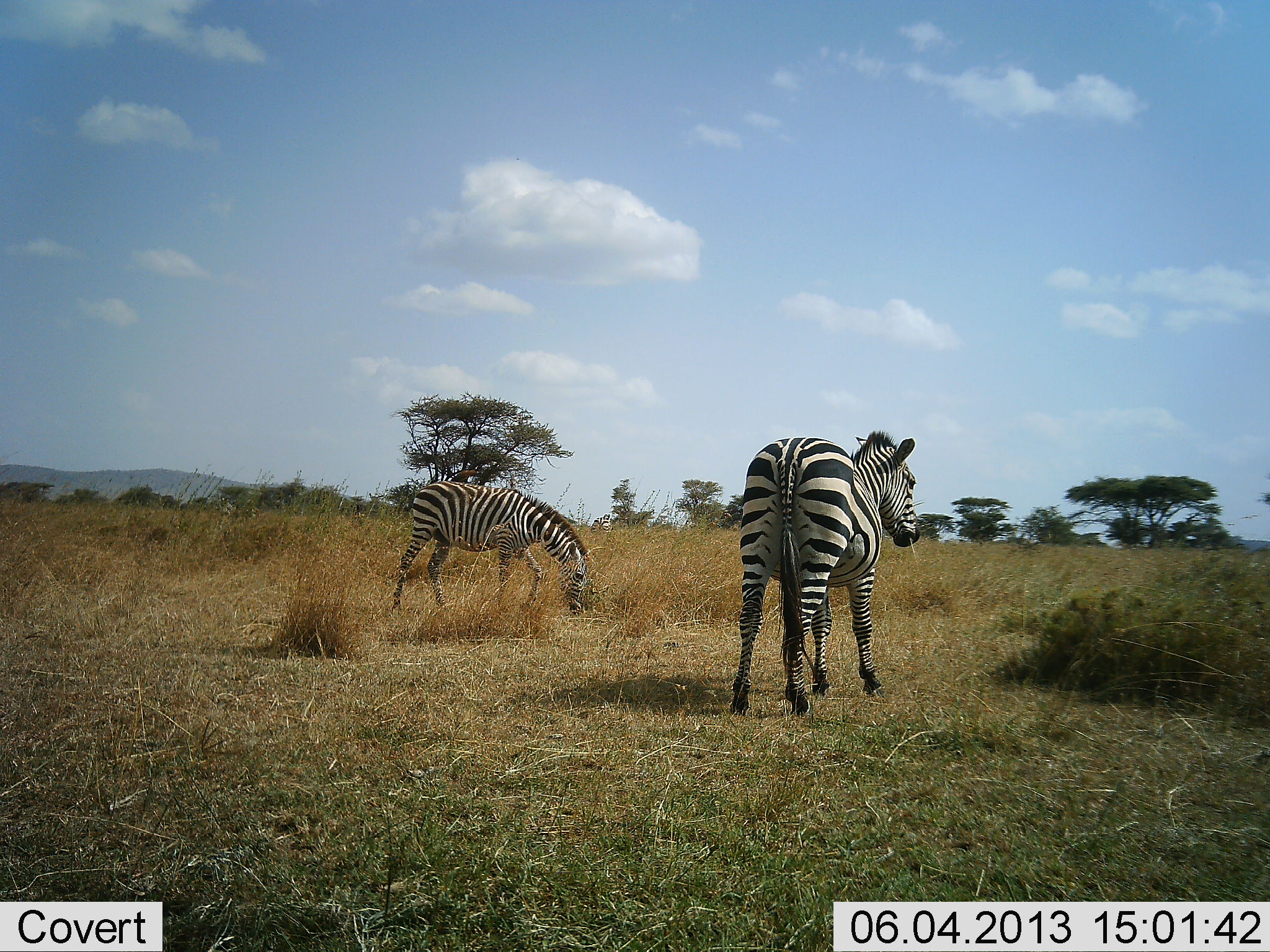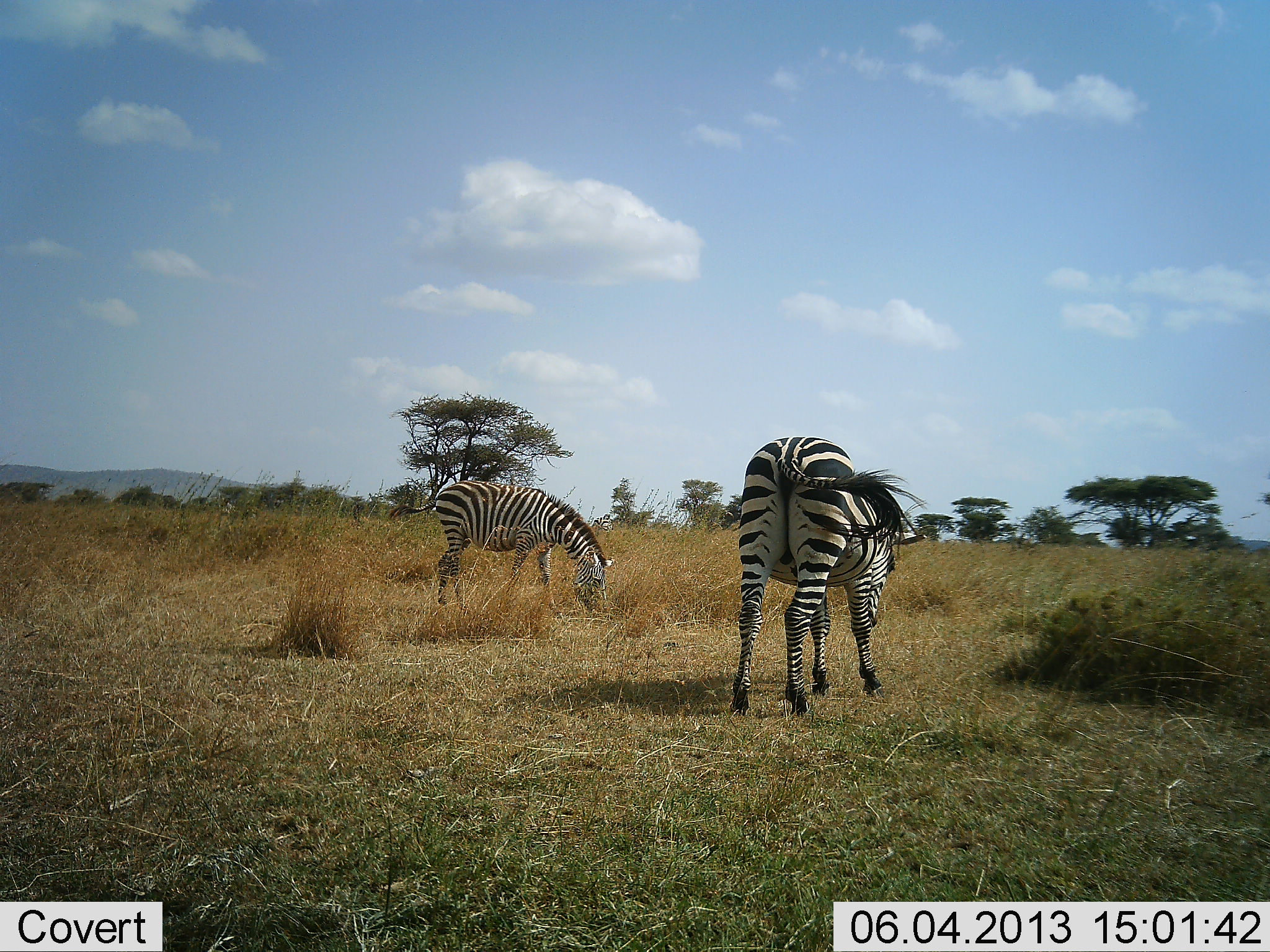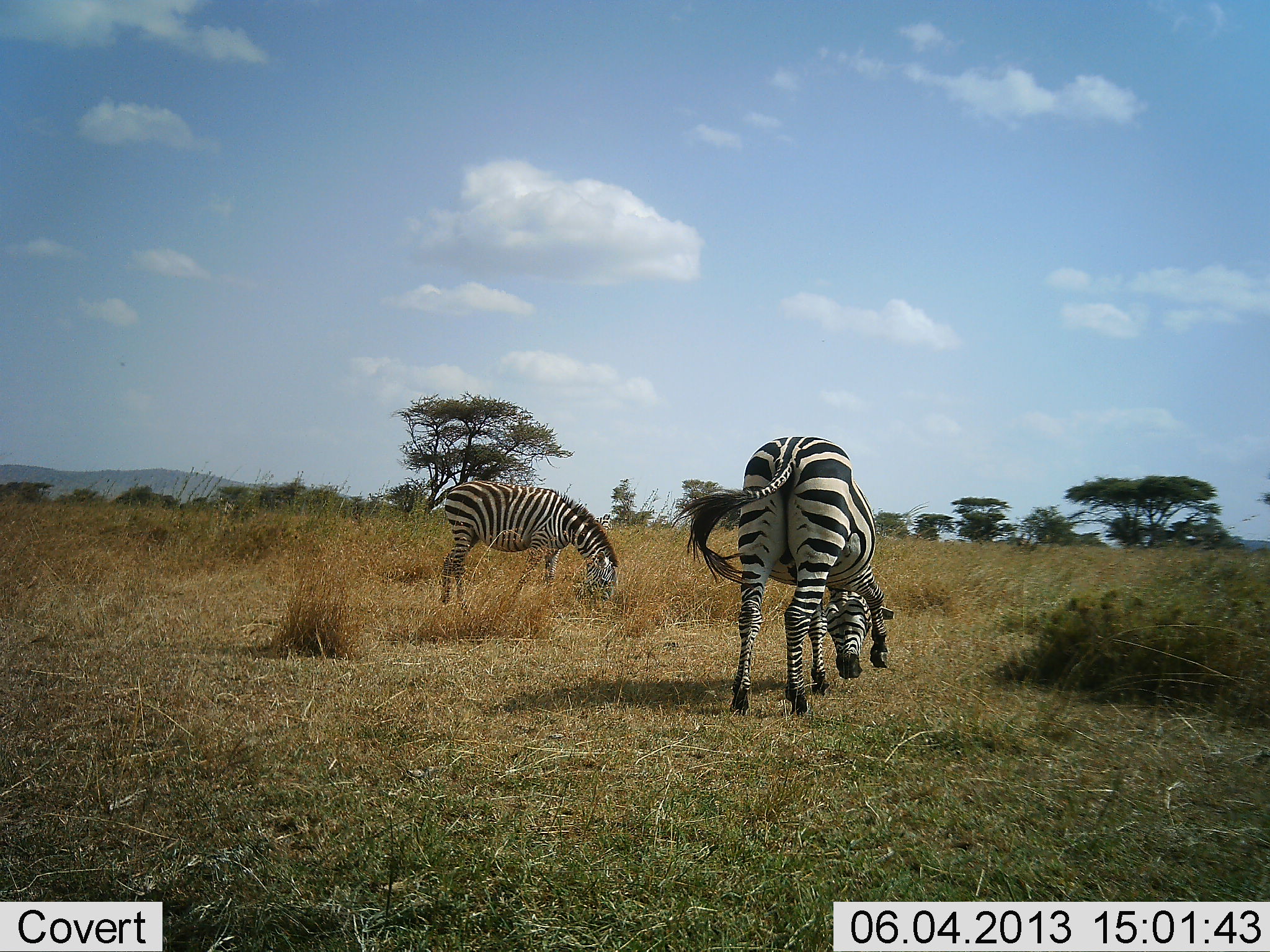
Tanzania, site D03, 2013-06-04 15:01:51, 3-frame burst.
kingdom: Animalia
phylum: Chordata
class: Mammalia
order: Perissodactyla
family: Equidae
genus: Equus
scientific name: Equus quagga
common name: plains zebra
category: zebra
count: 2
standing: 27%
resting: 0%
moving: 5%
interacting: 0%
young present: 0%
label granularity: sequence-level